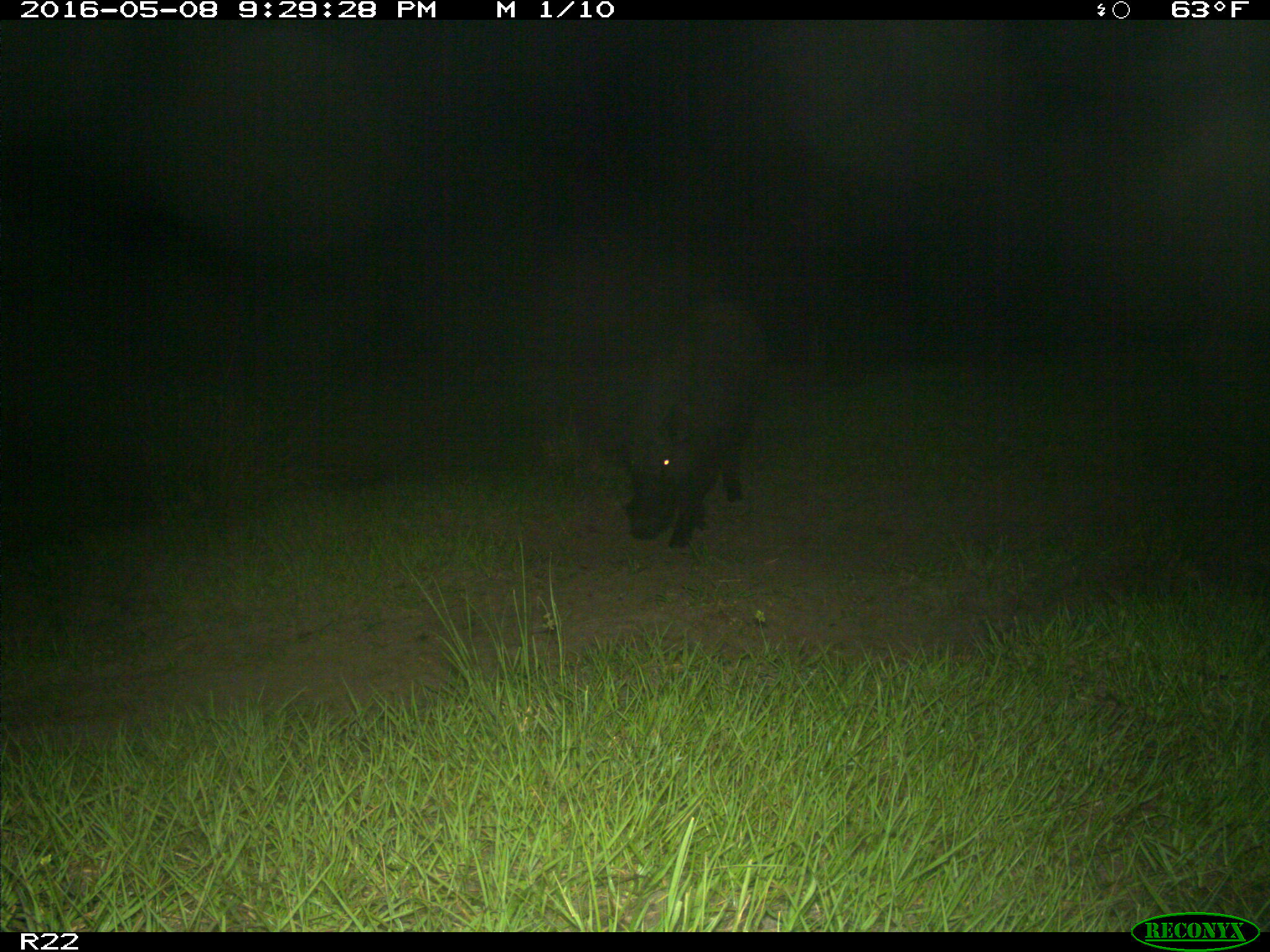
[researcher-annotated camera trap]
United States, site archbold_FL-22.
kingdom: Animalia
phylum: Chordata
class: Mammalia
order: Artiodactyla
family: Suidae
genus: Sus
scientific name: Sus scrofa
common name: wild boar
Sus scrofa (wild boar).